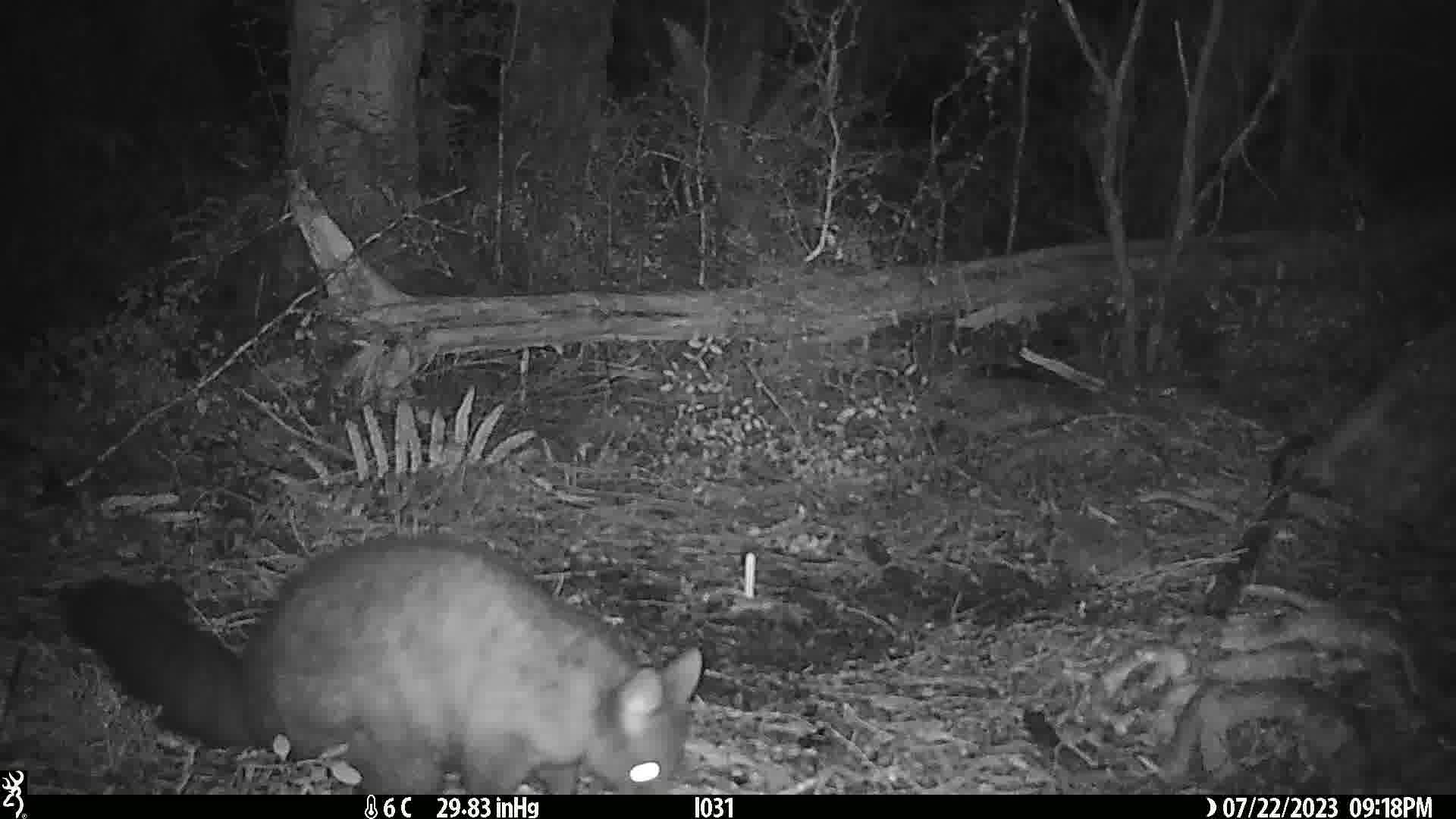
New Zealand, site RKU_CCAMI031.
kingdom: Animalia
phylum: Chordata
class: Mammalia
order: Diprotodontia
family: Phalangeridae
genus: Trichosurus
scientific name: Trichosurus vulpecula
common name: common brushtail possum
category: possum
Possum (common brushtail possum) (Trichosurus vulpecula).